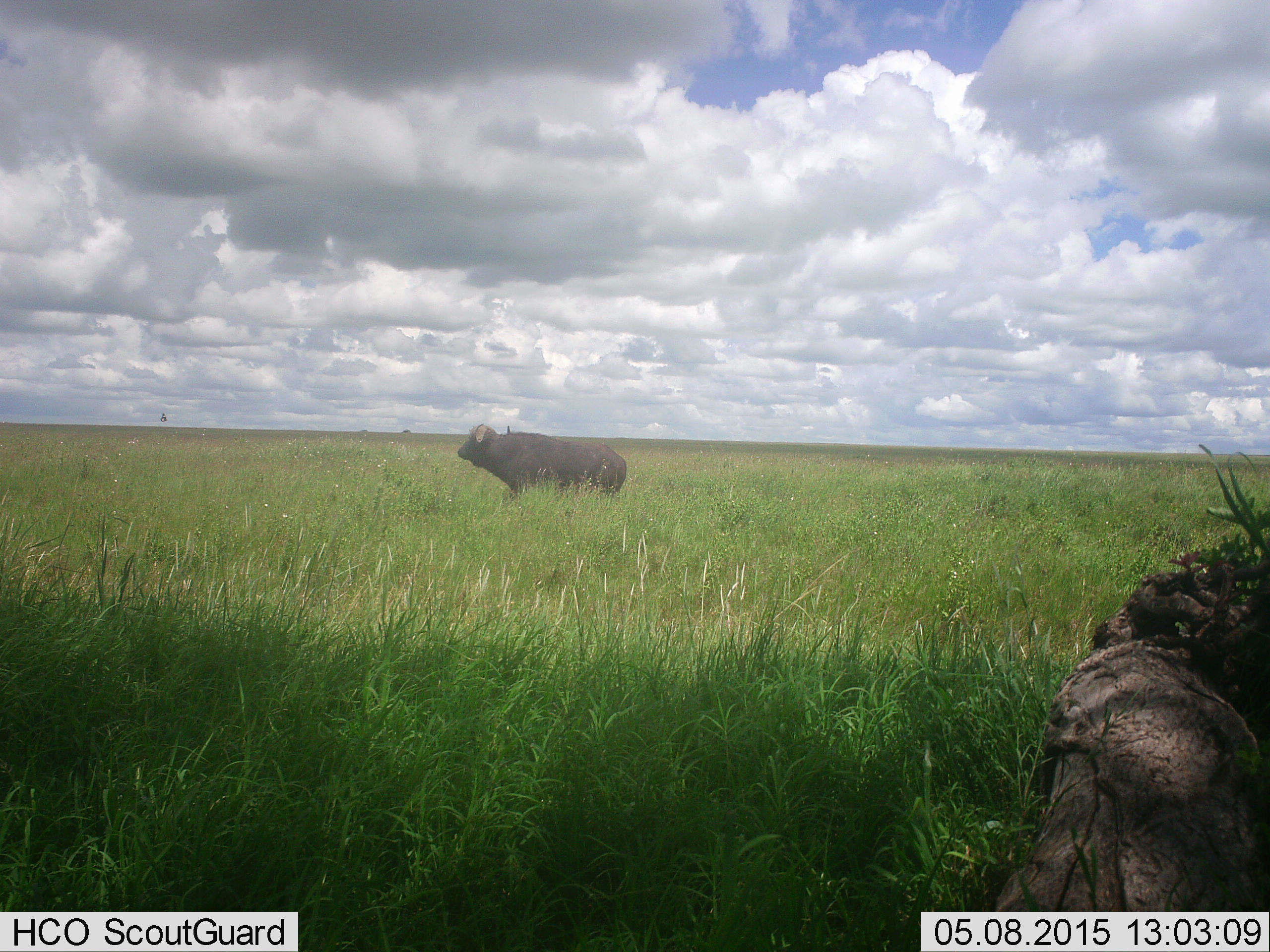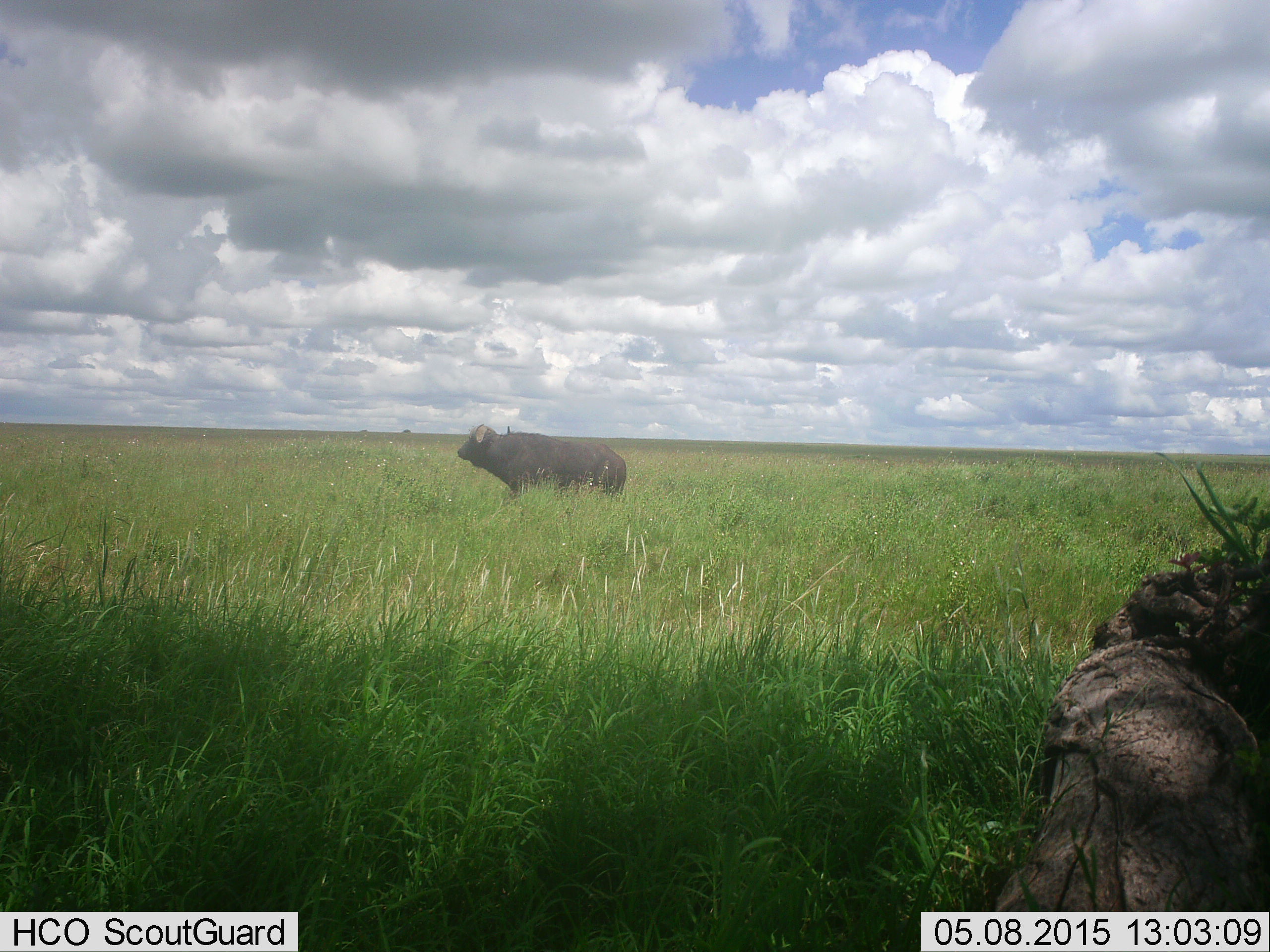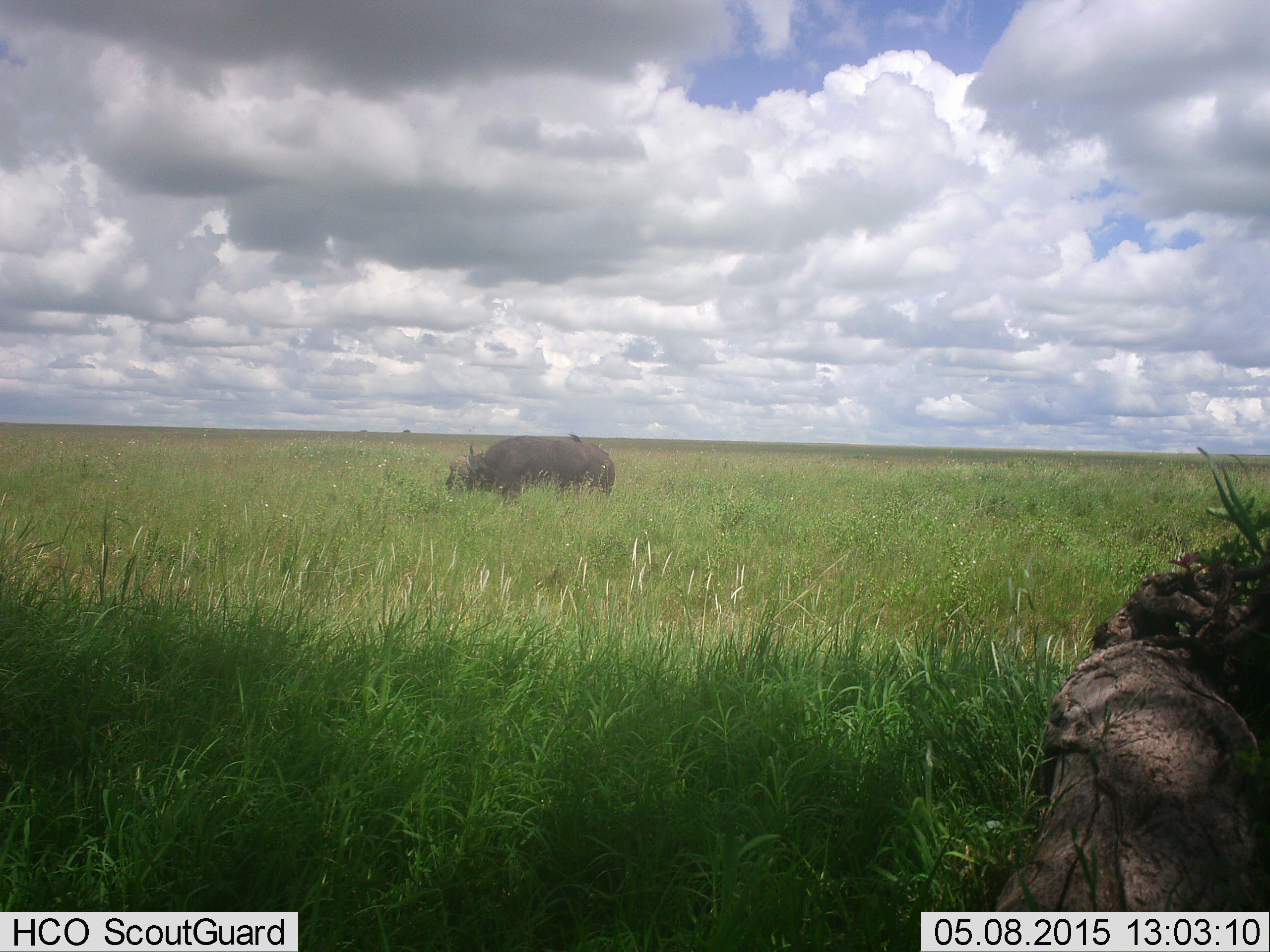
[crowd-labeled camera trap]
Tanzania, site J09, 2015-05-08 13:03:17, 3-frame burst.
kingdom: Animalia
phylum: Chordata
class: Mammalia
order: Artiodactyla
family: Bovidae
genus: Syncerus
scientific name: Syncerus caffer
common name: cape buffalo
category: buffalo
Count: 1.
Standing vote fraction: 67%.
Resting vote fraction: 0%.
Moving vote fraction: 0%.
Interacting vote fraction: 0%.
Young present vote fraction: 0%.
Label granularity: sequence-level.